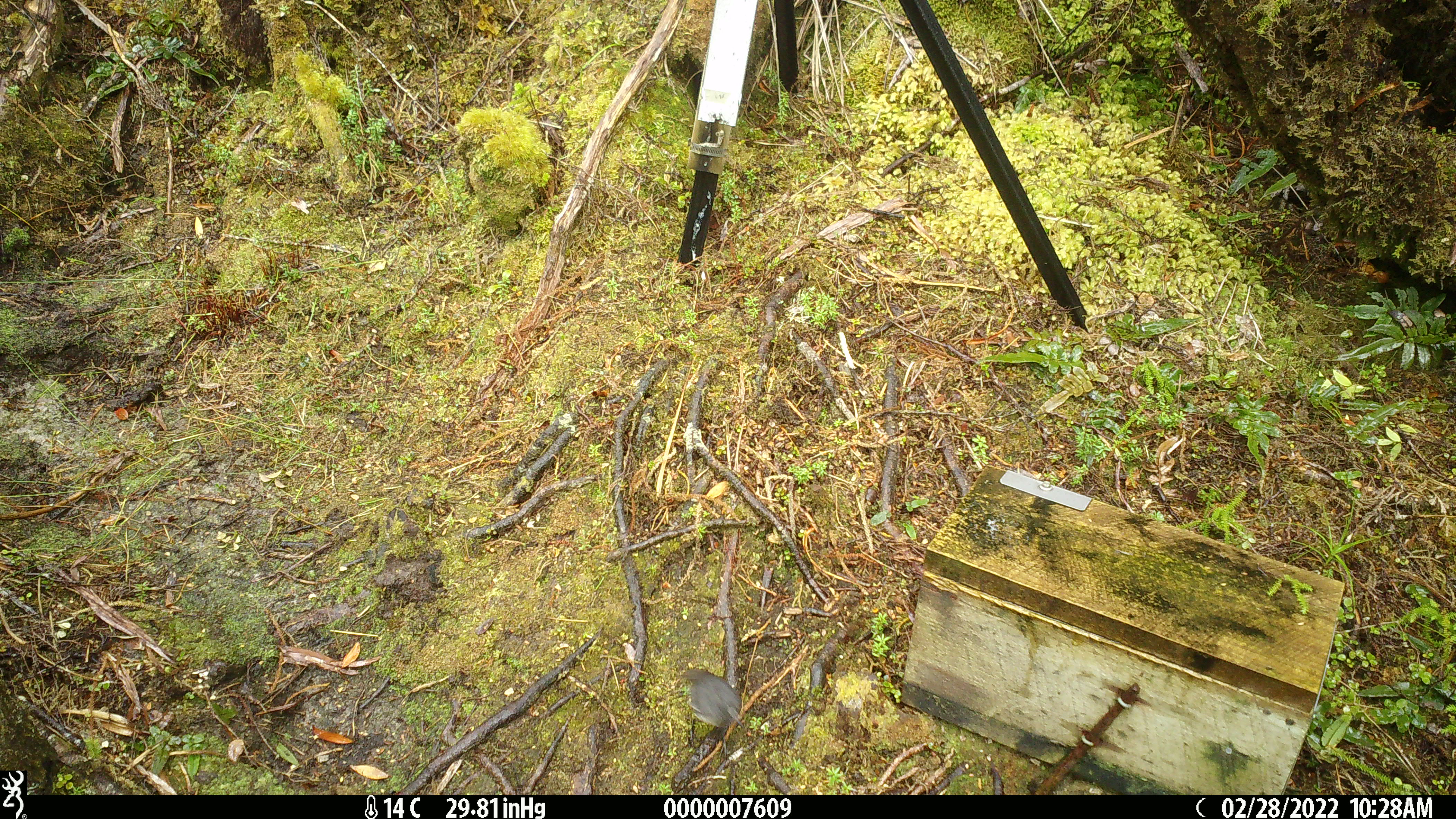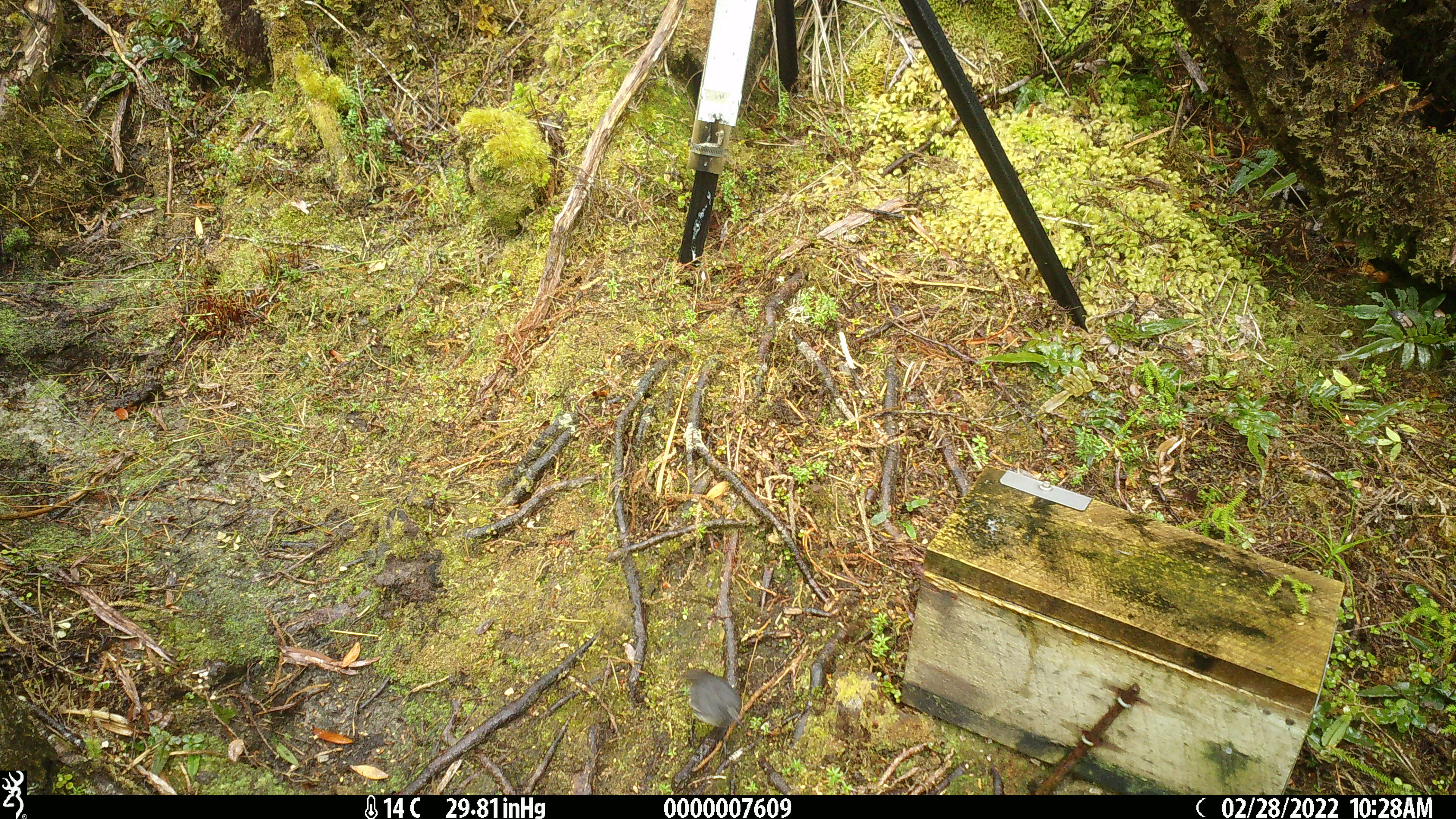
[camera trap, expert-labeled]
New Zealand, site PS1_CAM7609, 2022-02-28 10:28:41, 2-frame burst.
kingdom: Animalia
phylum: Chordata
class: Aves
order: Passeriformes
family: Petroicidae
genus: Petroica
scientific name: Petroica australis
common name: new zealand robin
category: robin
Robin (new zealand robin) (Petroica australis).